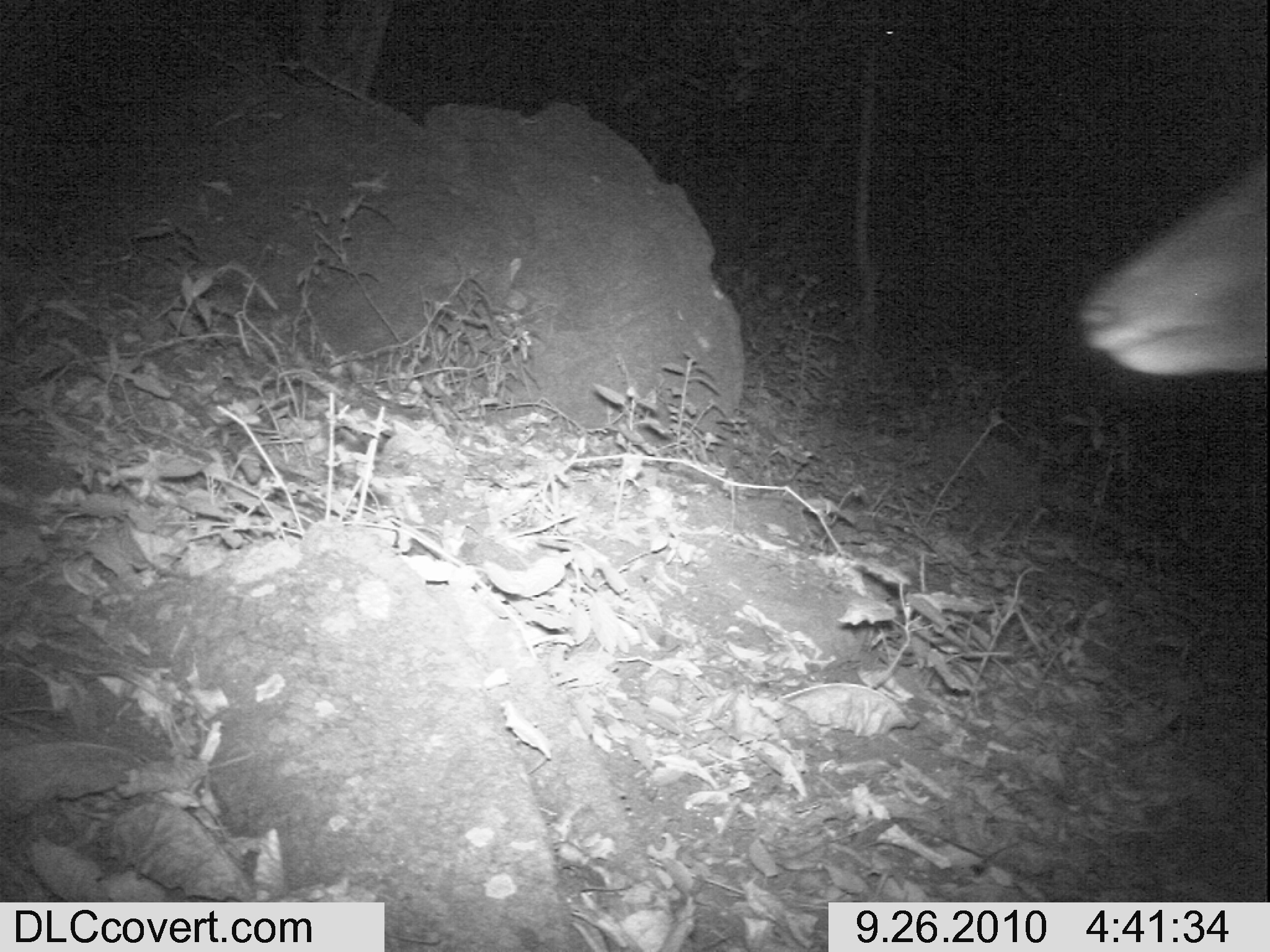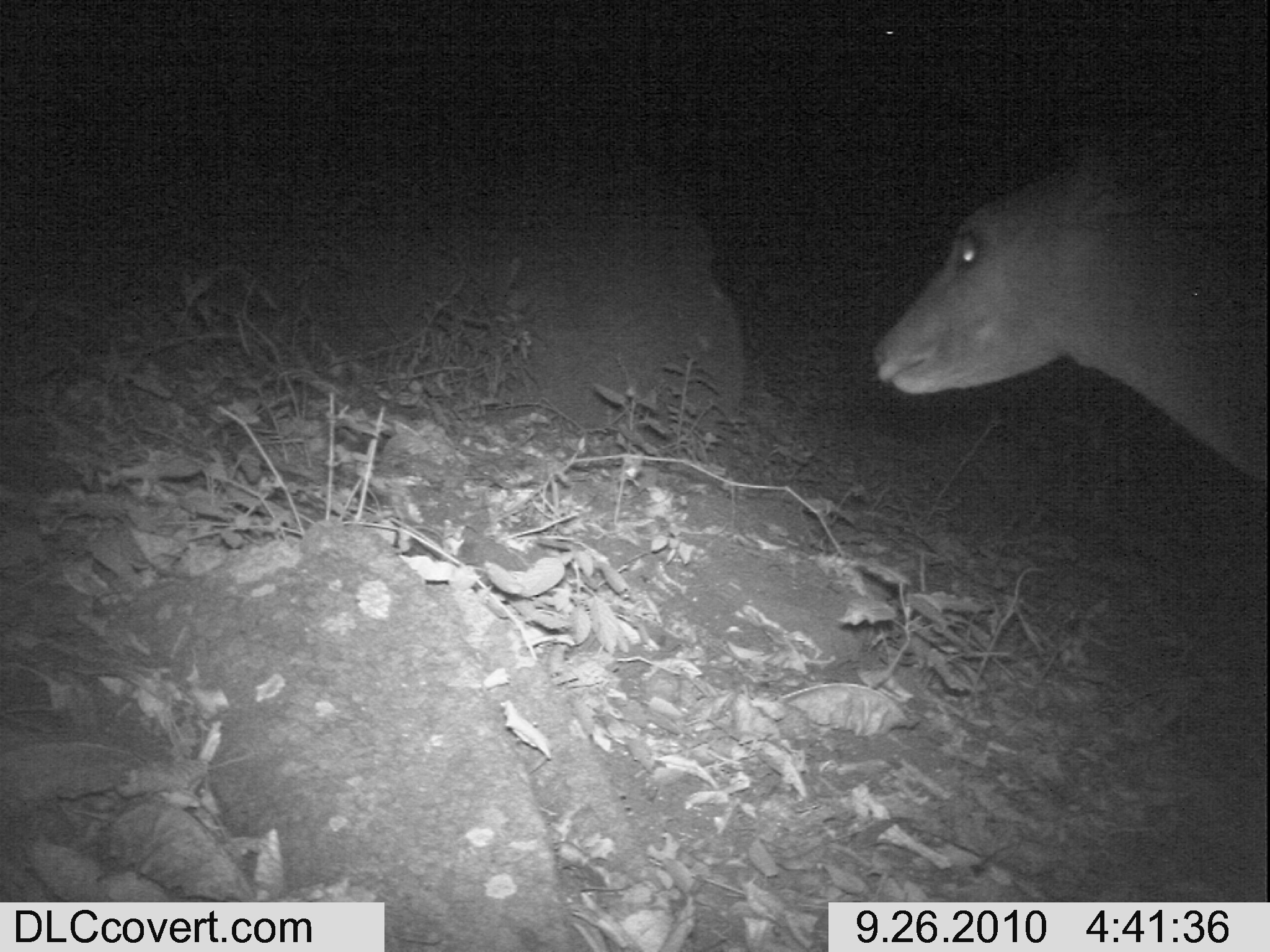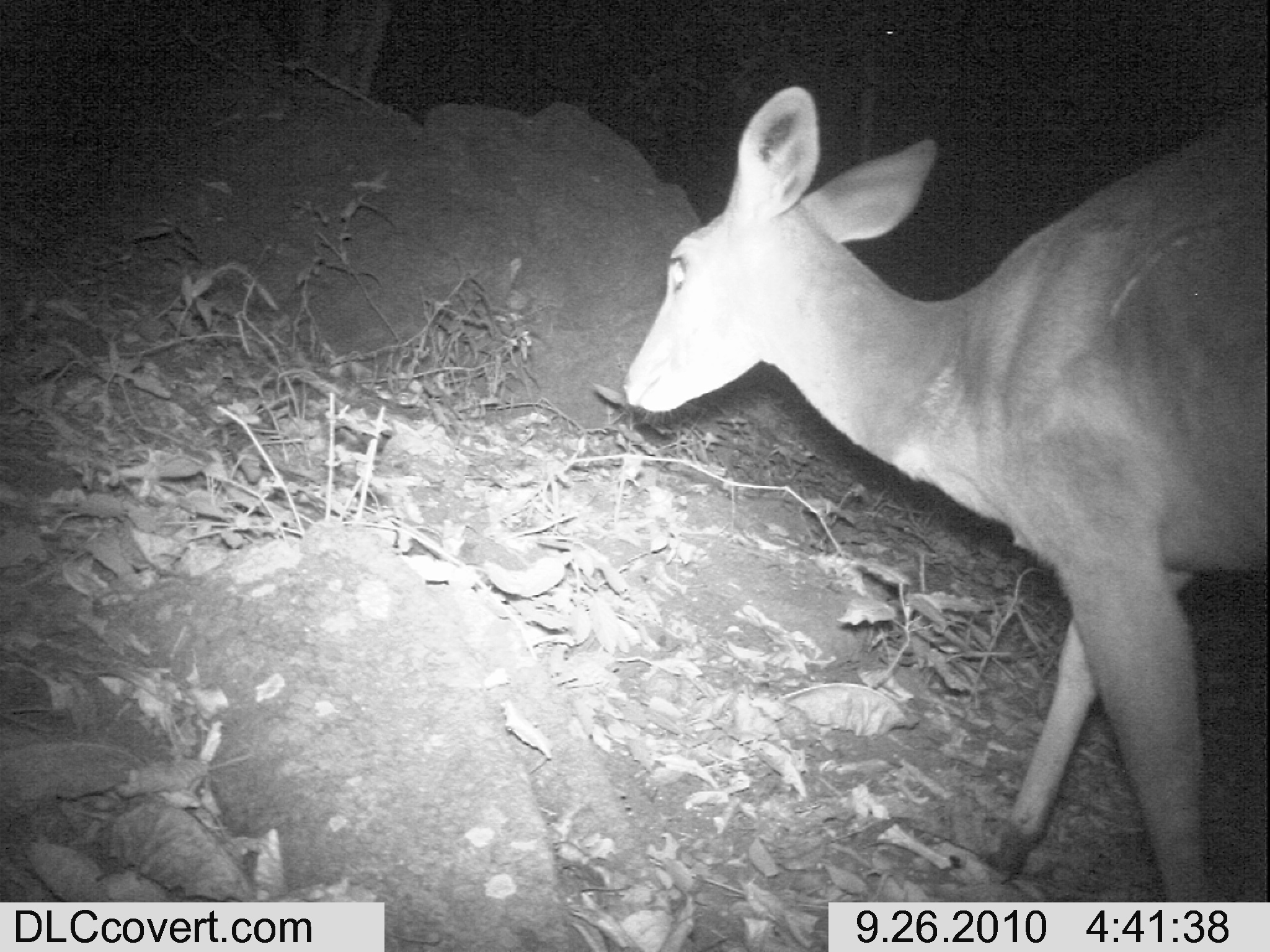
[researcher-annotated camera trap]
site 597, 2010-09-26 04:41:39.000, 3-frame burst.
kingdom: Animalia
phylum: Chordata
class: Mammalia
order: Artiodactyla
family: Bovidae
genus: Tragelaphus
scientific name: Tragelaphus scriptus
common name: bushbuck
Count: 1.